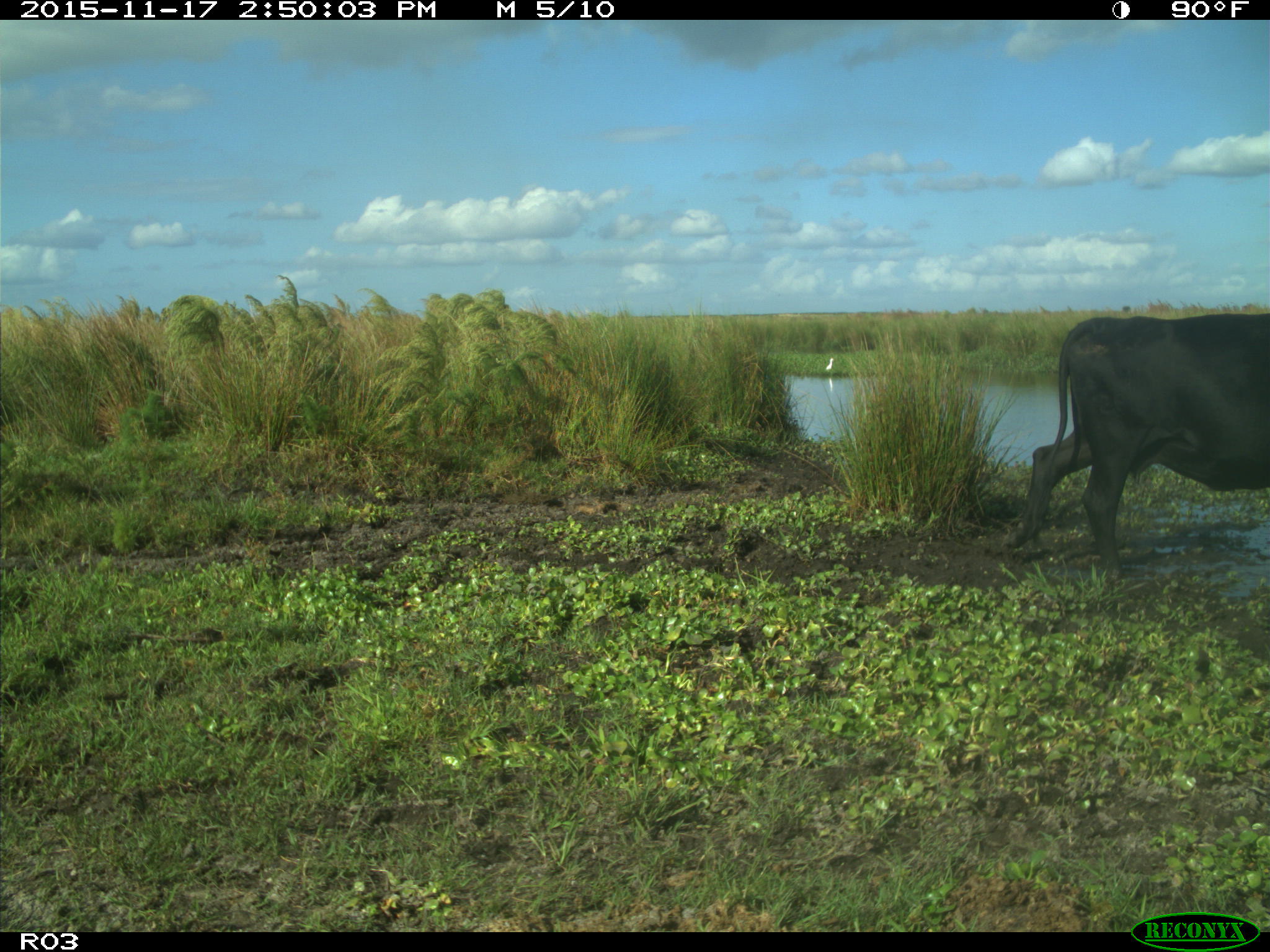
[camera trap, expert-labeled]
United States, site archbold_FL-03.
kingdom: Animalia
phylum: Chordata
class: Mammalia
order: Artiodactyla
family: Bovidae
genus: Bos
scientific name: Bos taurus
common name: domestic cow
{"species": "Bos taurus (domestic cow)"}